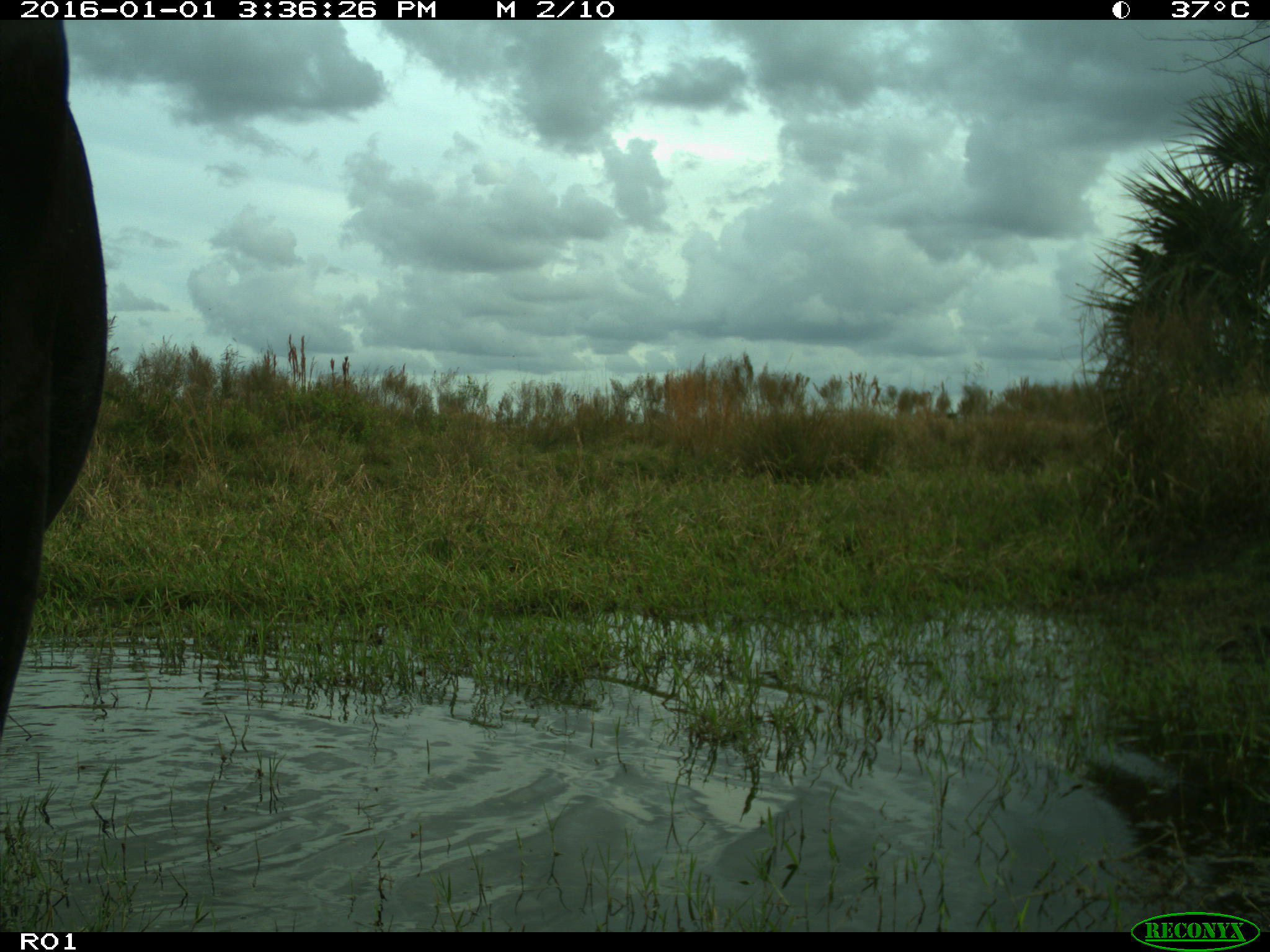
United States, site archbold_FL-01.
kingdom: Animalia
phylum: Chordata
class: Mammalia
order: Artiodactyla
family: Bovidae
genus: Bos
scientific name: Bos taurus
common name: domestic cow